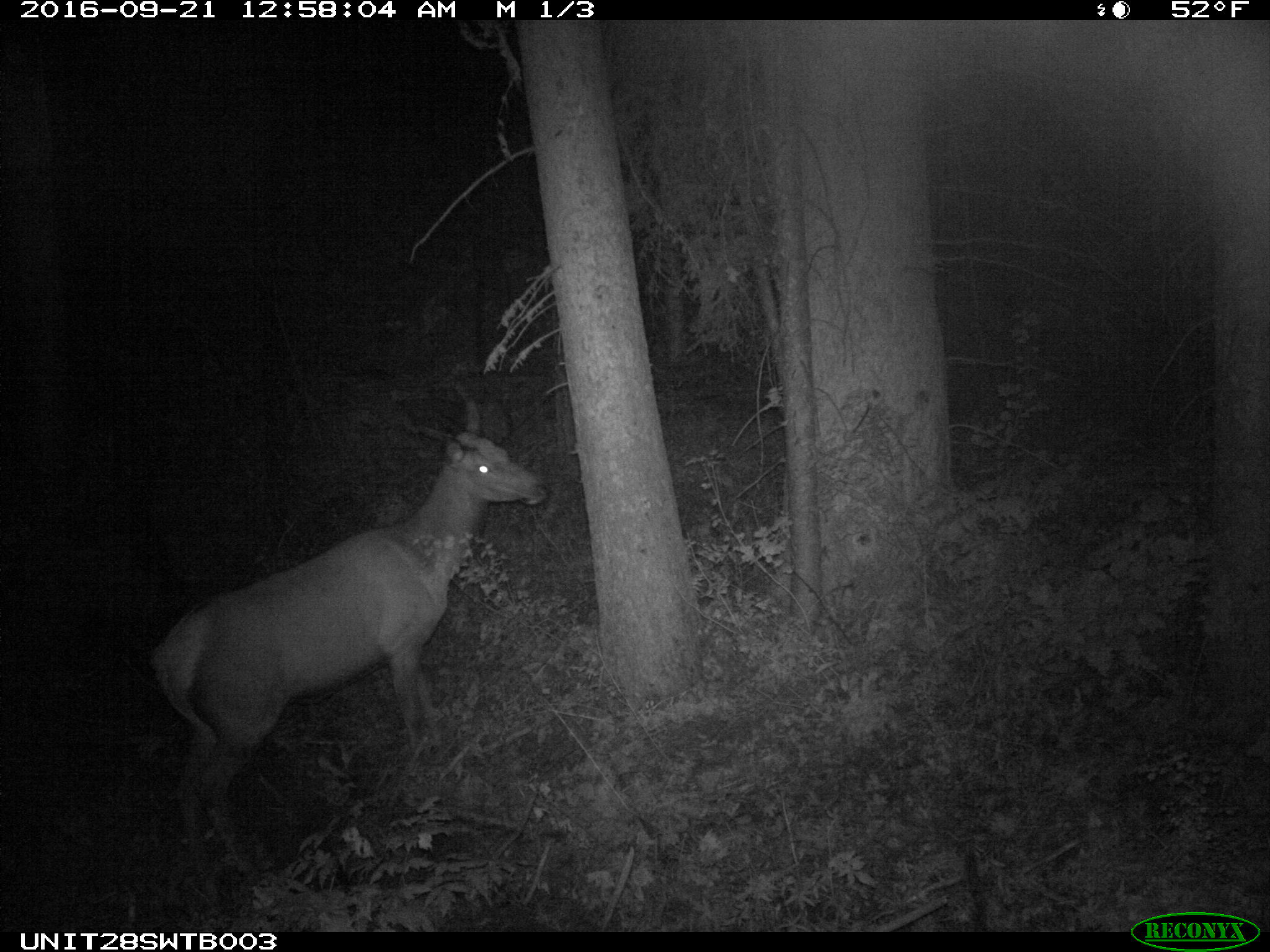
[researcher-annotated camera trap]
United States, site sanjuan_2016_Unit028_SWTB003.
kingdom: Animalia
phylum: Chordata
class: Mammalia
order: Artiodactyla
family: Cervidae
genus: Cervus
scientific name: Cervus elaphus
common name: red deer